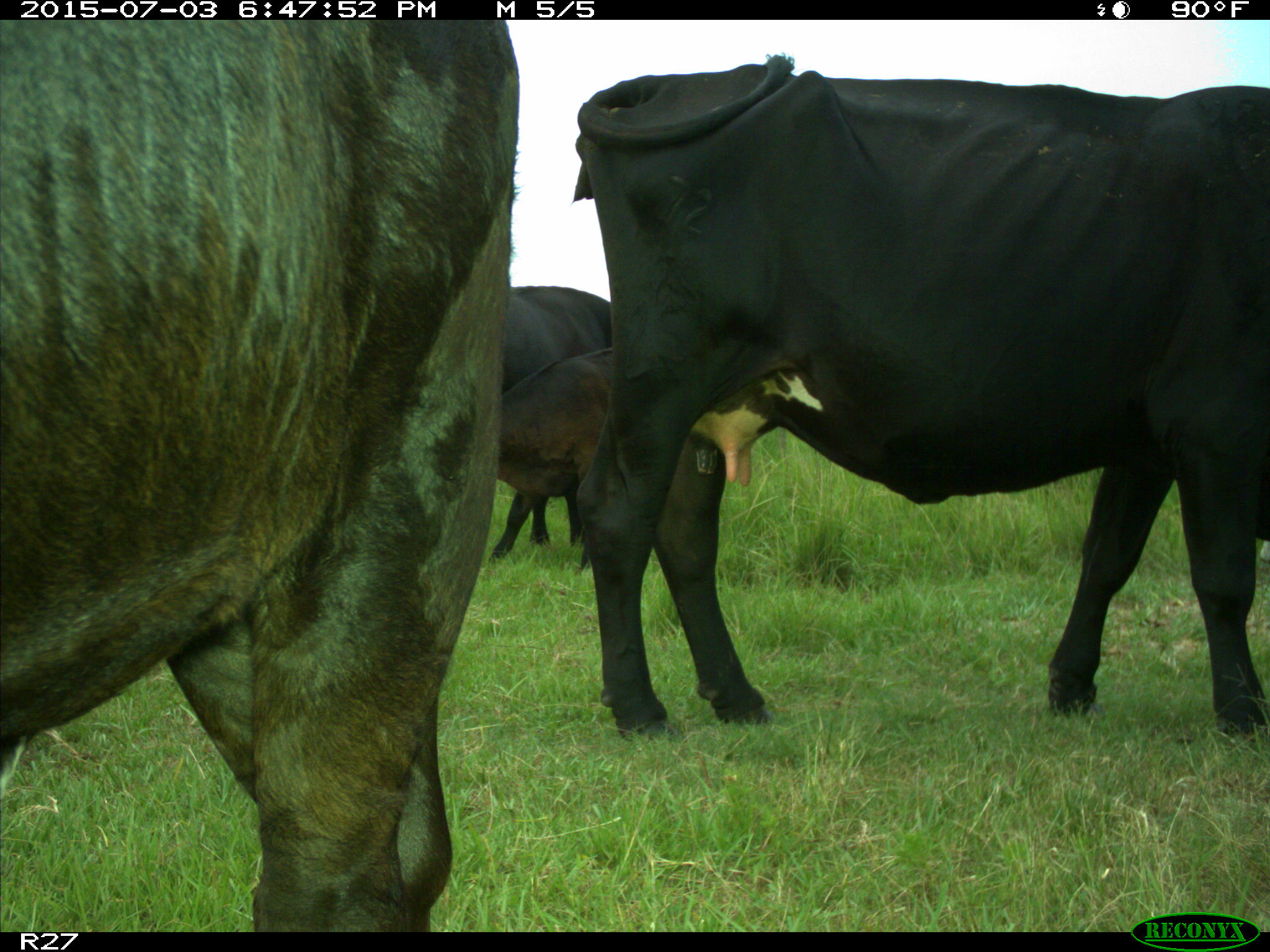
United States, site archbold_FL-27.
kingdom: Animalia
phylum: Chordata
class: Mammalia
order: Artiodactyla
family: Bovidae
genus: Bos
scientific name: Bos taurus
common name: domestic cow